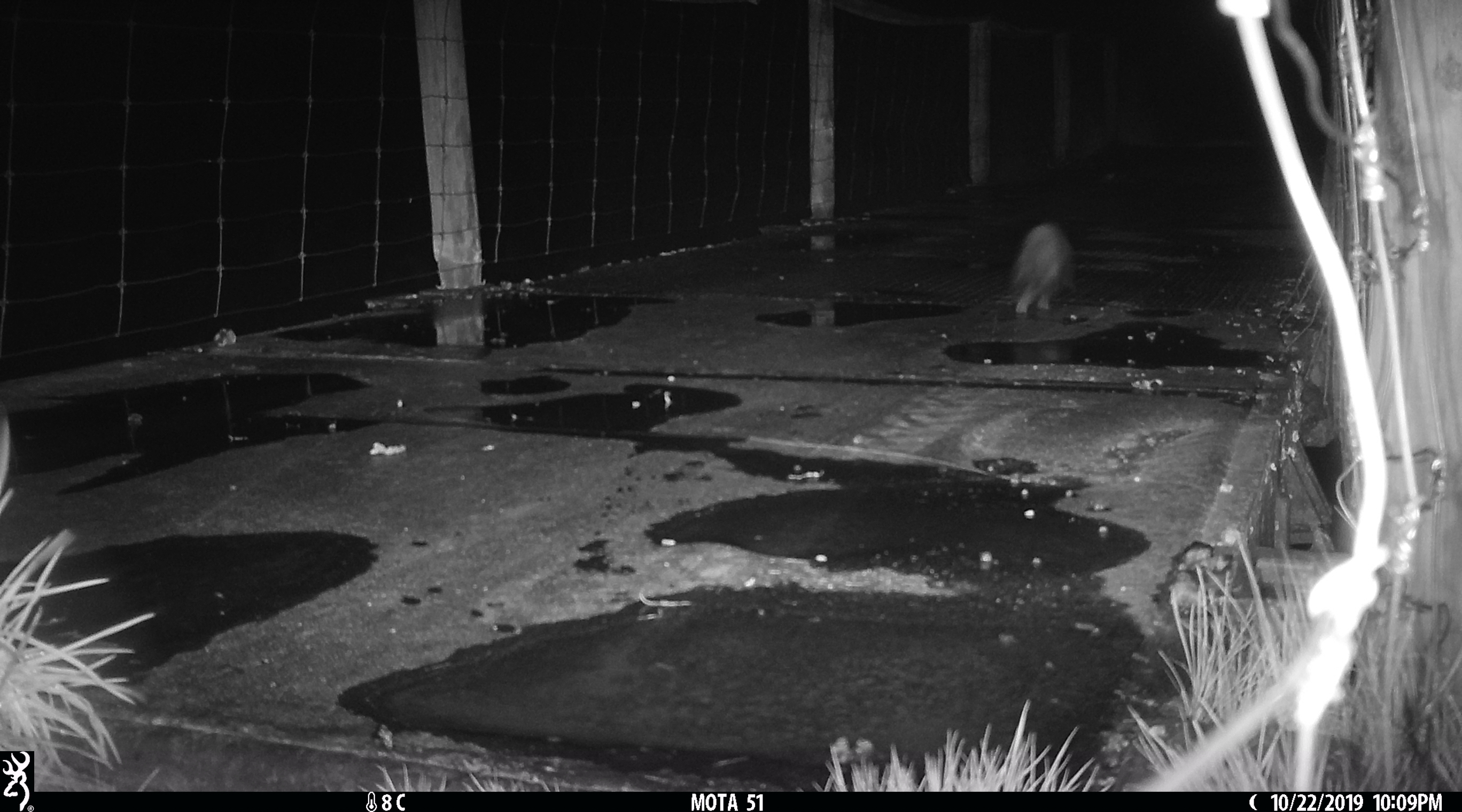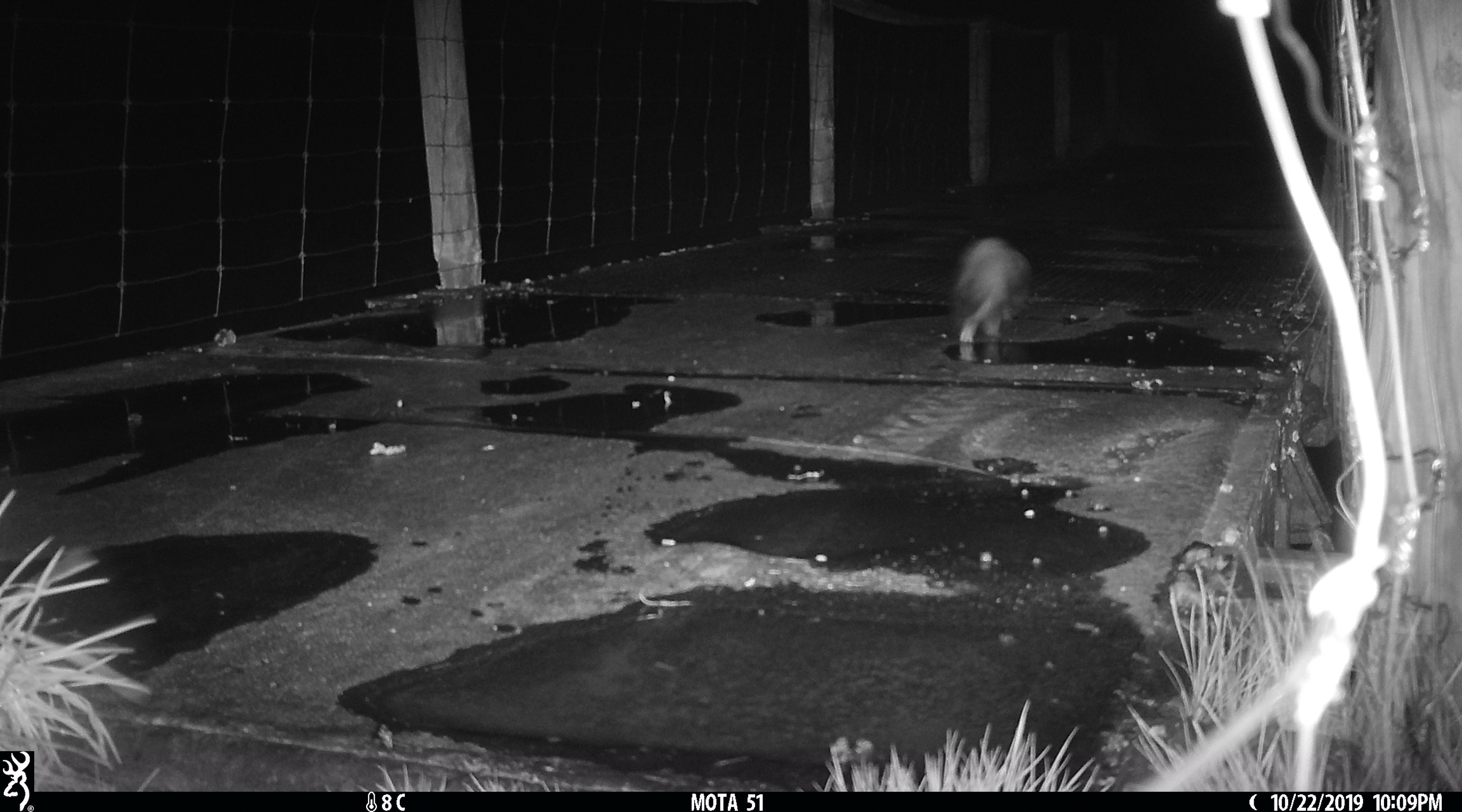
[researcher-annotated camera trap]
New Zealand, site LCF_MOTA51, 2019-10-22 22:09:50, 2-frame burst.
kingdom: Animalia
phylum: Chordata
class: Mammalia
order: Carnivora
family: Mustelidae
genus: Mustela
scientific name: Mustela furo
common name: ferret